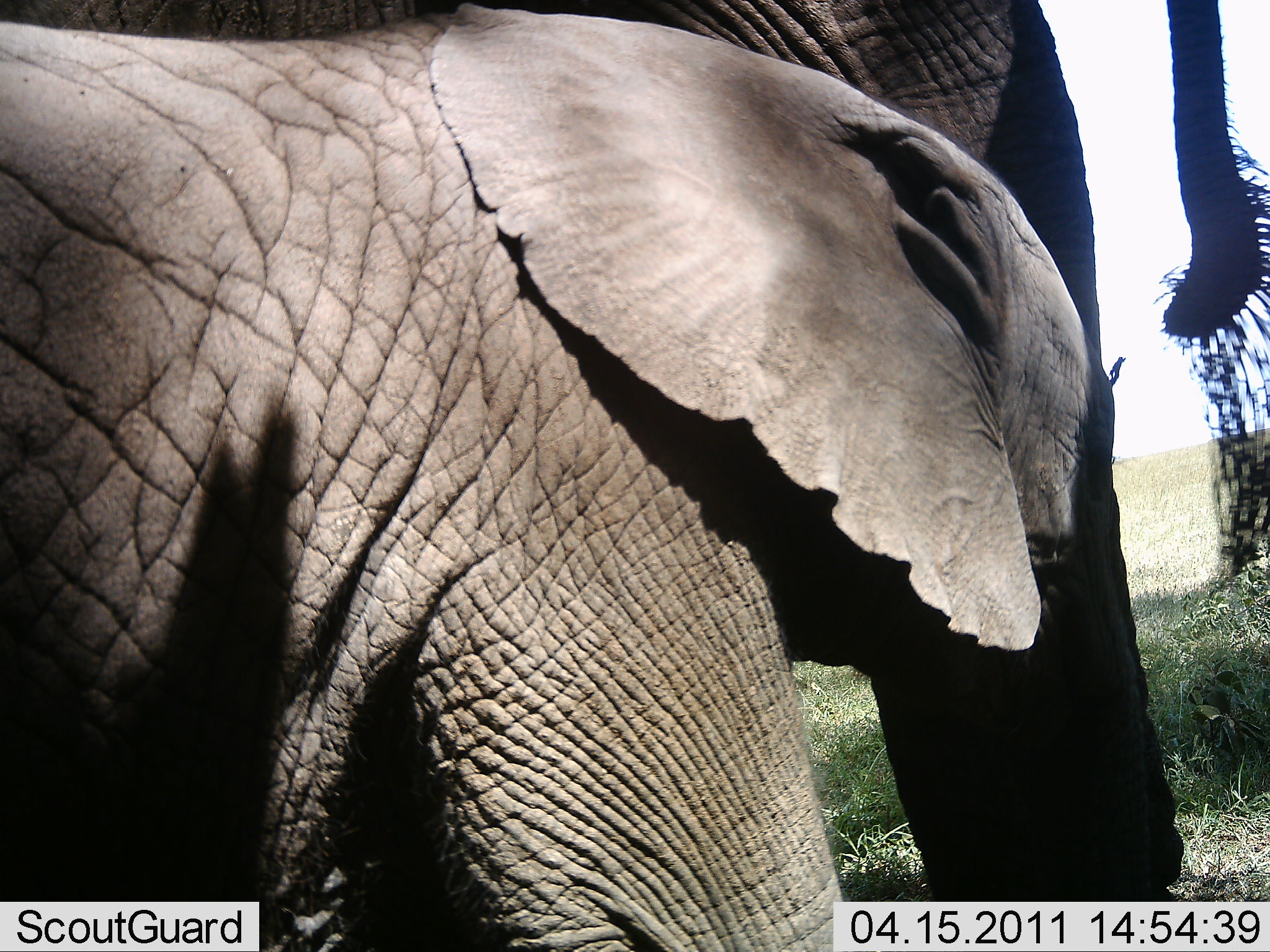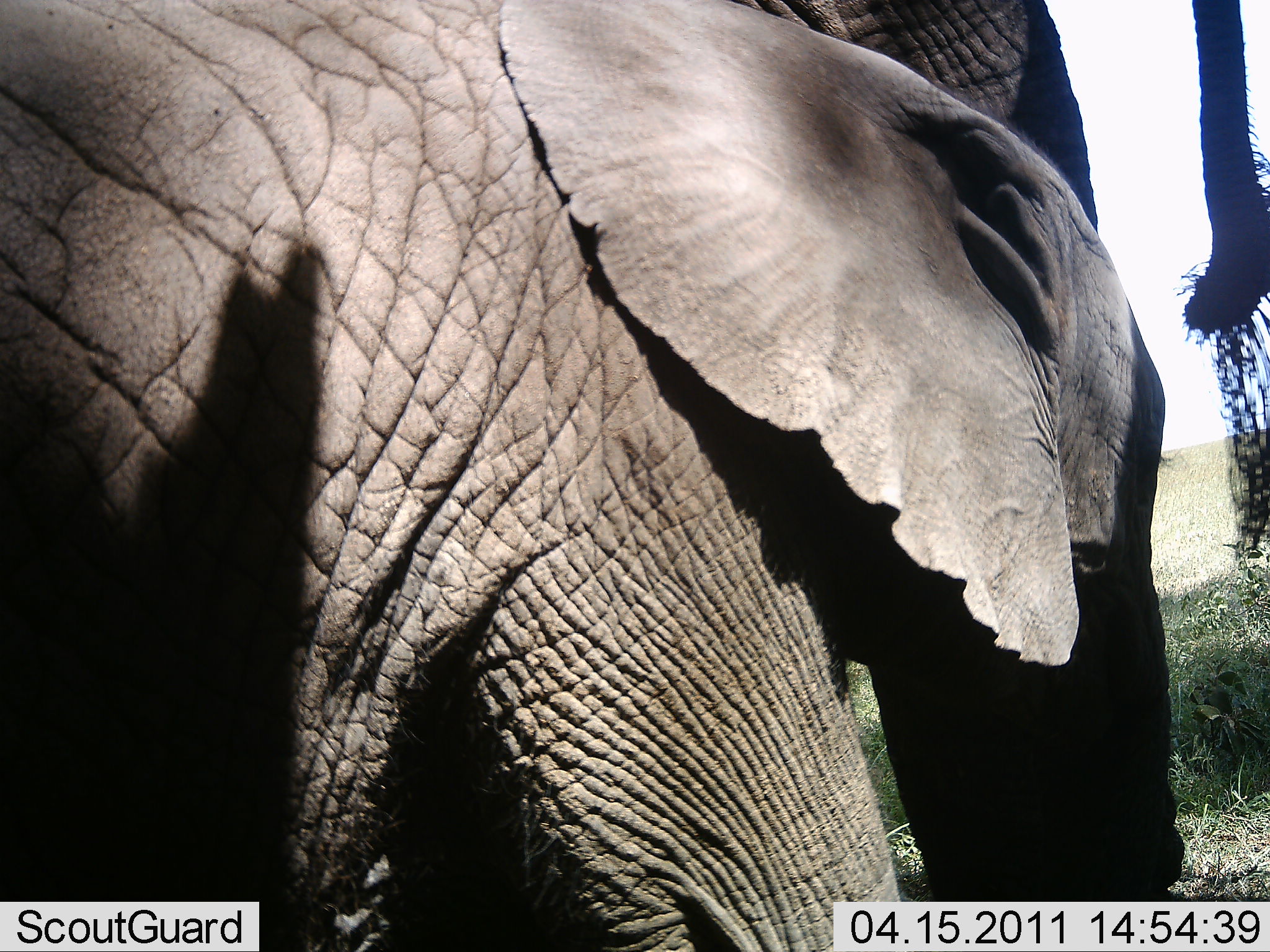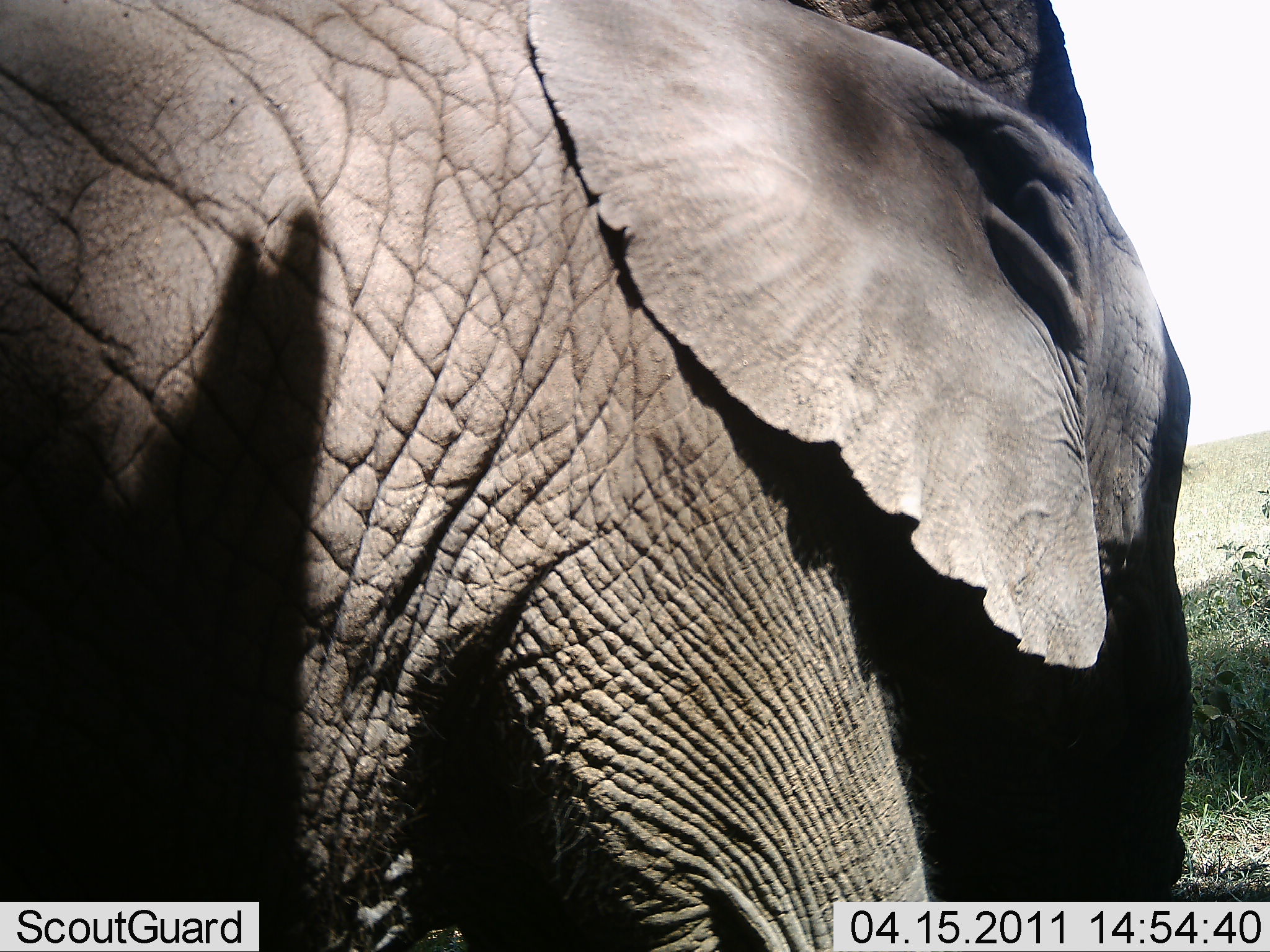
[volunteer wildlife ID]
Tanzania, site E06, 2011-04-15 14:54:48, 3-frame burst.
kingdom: Animalia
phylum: Chordata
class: Mammalia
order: Proboscidea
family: Elephantidae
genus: Loxodonta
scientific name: Loxodonta africana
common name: african bush elephant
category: elephant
Elephant (african bush elephant) (Loxodonta africana), count 2. Behavior (volunteer vote fractions): standing 70%, resting 10%, moving 20%, interacting 0%. Young present (vote fraction): 50%. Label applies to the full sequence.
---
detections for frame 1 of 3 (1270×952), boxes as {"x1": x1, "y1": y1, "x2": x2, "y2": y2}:
animal: {"x1": 1, "y1": 1, "x2": 1186, "y2": 952}; {"x1": 1124, "y1": 0, "x2": 1269, "y2": 585}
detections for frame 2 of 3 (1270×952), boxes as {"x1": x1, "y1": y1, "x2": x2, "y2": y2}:
animal: {"x1": 1, "y1": 0, "x2": 1185, "y2": 951}; {"x1": 1169, "y1": 1, "x2": 1270, "y2": 566}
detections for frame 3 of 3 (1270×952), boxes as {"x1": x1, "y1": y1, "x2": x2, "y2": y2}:
animal: {"x1": 1, "y1": 0, "x2": 1193, "y2": 950}